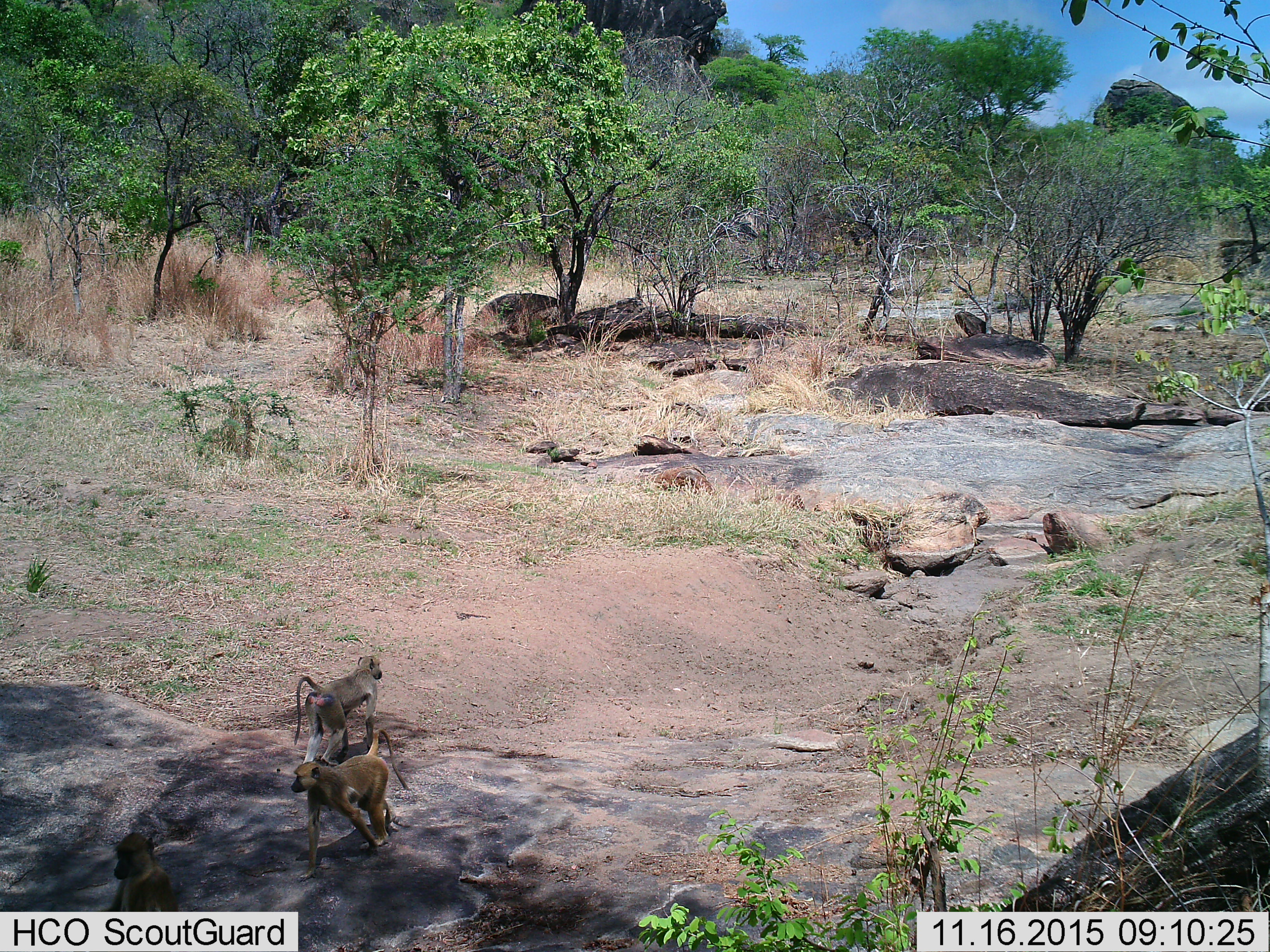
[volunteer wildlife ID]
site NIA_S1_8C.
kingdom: Animalia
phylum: Chordata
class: Mammalia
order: Primates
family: Cercopithecidae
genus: Papio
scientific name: Papio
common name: baboon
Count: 3.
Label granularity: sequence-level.